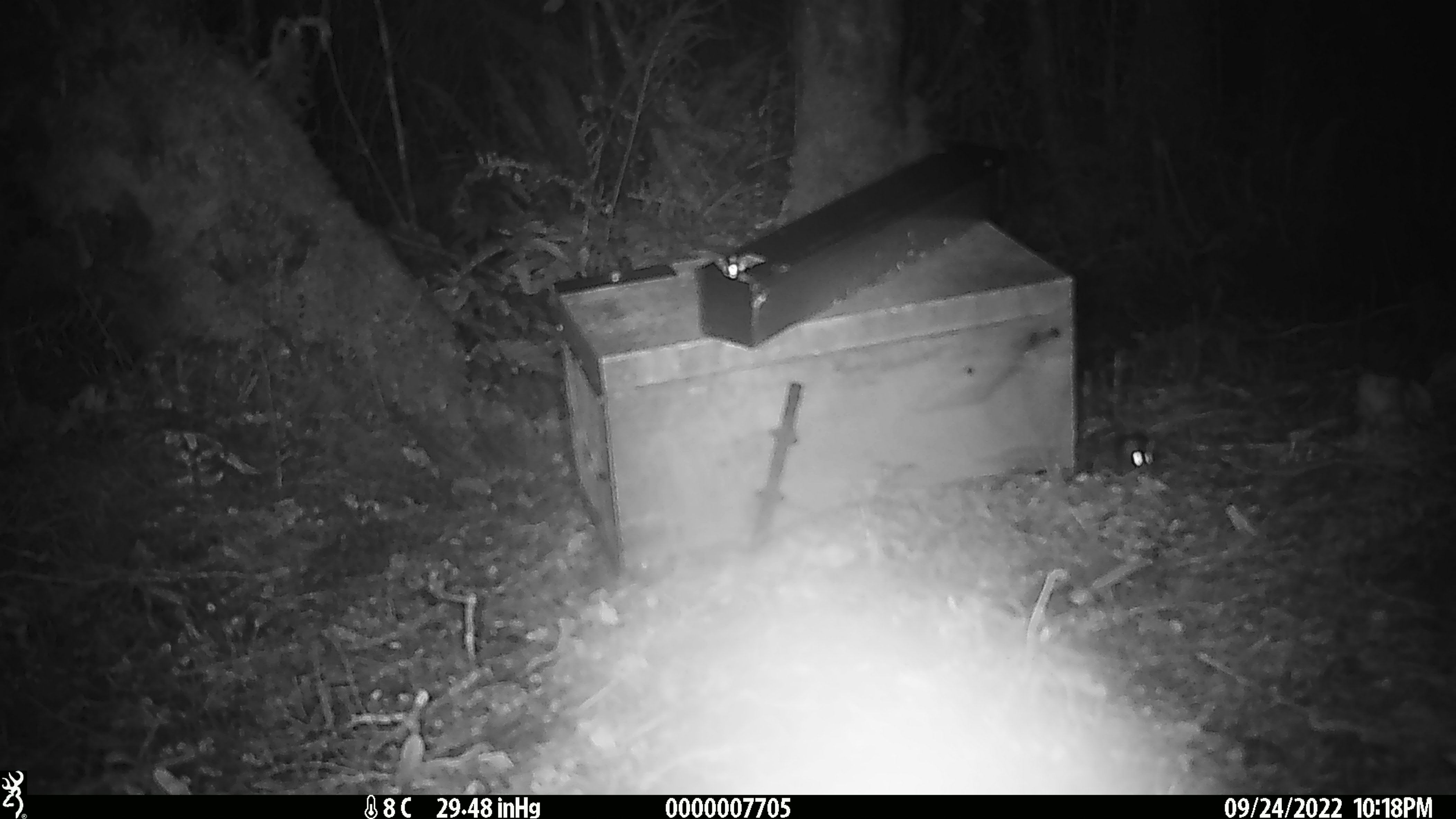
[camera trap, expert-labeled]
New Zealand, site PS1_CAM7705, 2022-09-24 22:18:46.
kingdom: Animalia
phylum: Chordata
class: Mammalia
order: Rodentia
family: Muridae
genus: Mus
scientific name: Mus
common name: mouse